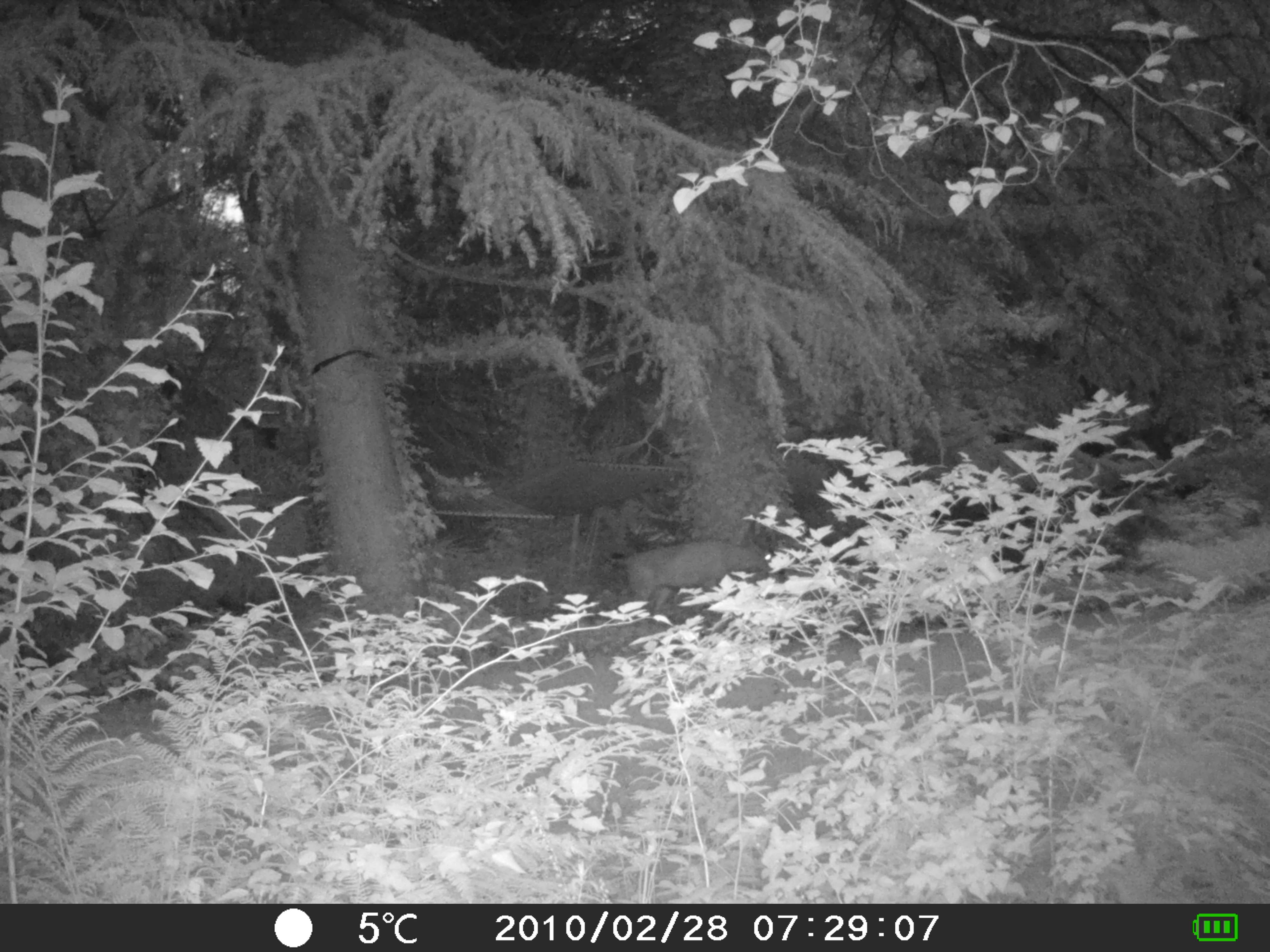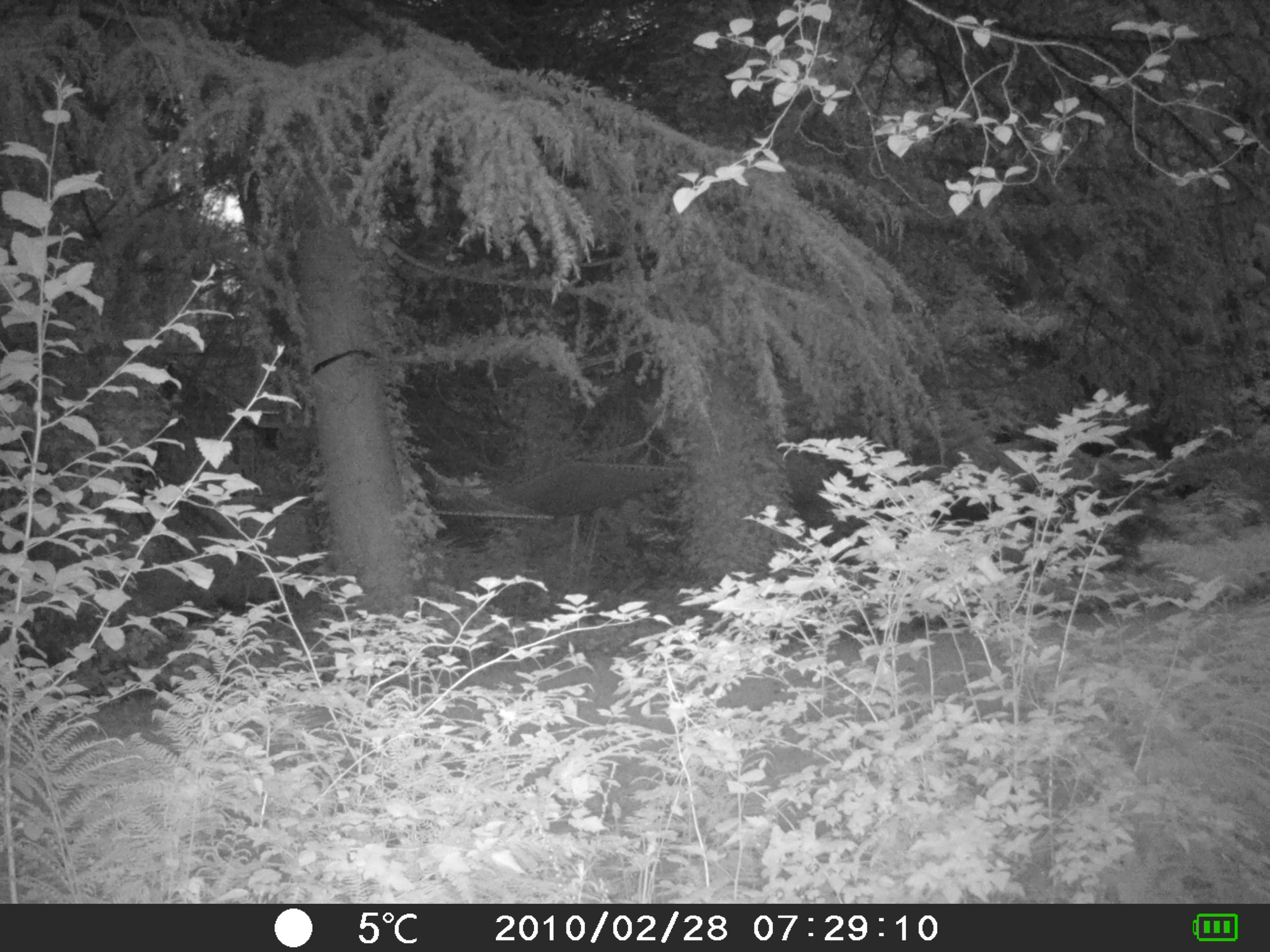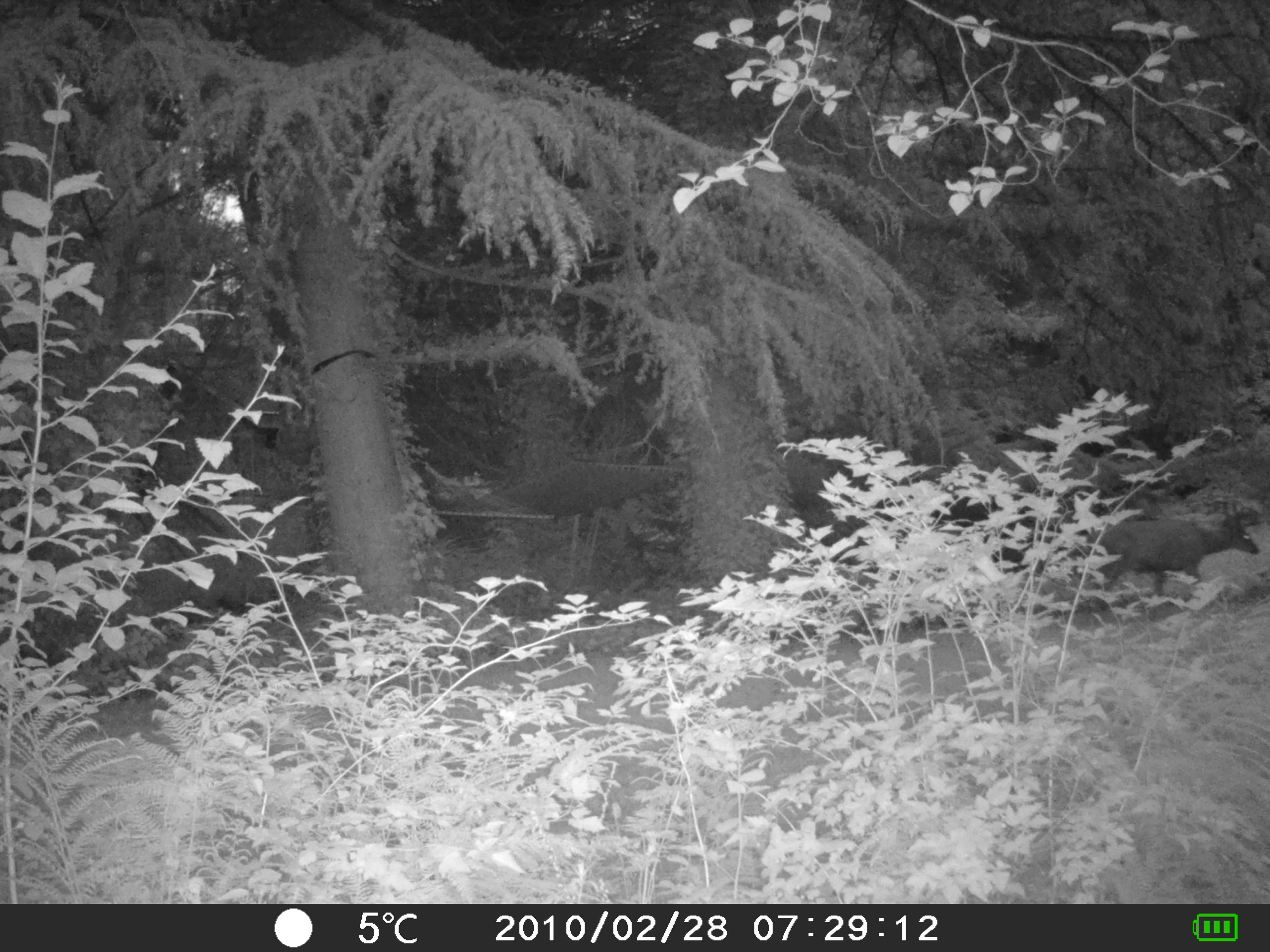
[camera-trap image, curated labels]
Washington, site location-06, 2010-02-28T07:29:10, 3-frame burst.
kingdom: Animalia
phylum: Chordata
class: Mammalia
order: Artiodactyla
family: Cervidae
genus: Odocoileus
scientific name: Odocoileus hemionus columbianus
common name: columbian blacktail deer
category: deer